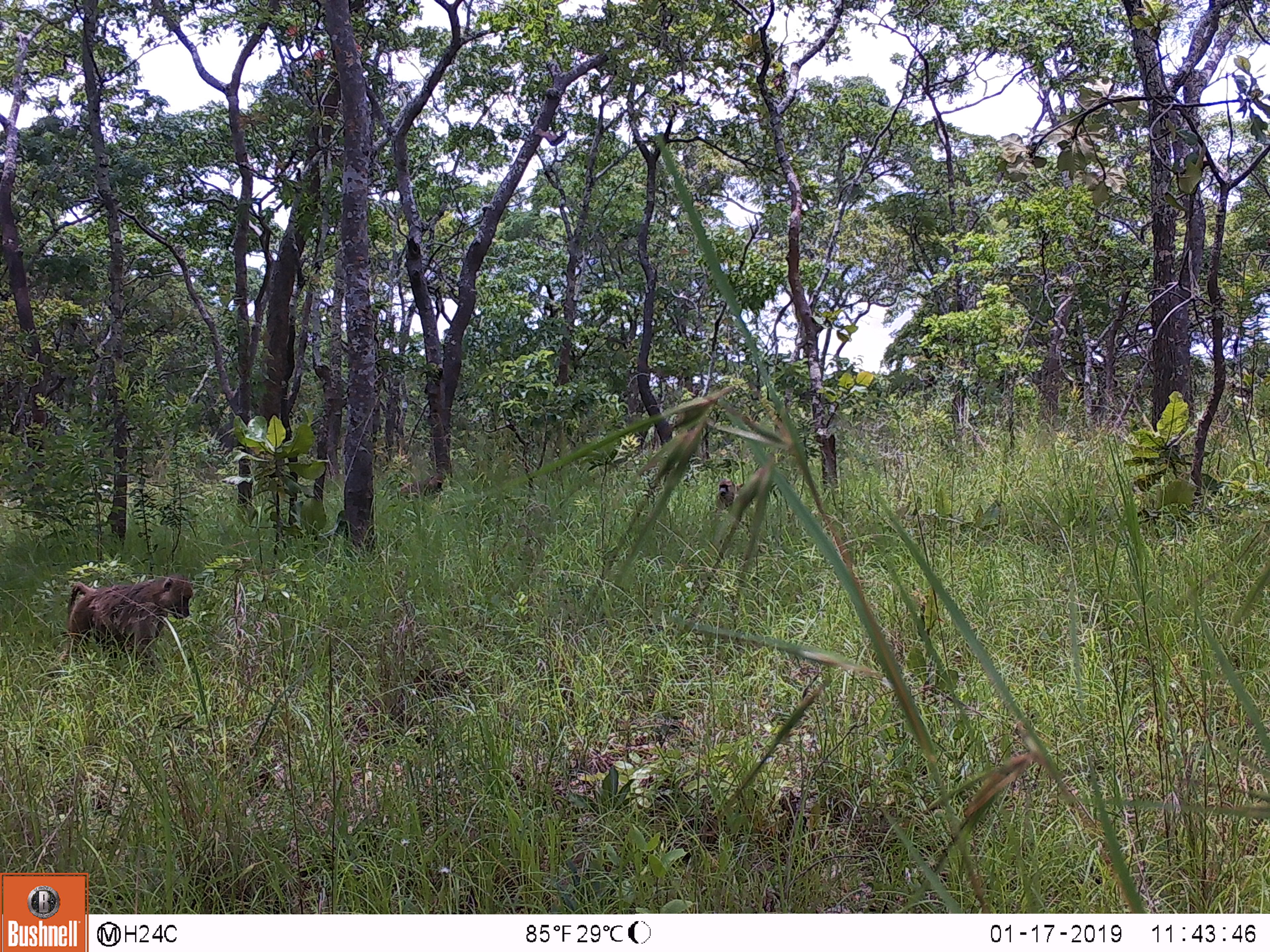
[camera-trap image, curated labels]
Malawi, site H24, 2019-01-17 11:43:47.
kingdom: Animalia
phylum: Chordata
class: Mammalia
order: Primates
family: Cercopithecidae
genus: Papio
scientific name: Papio cynocephalus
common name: yellow baboon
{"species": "yellow baboon (Papio cynocephalus)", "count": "3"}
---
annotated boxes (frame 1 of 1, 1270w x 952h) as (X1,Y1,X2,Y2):
yellow baboon: (49,570,196,676); (703,468,754,520); (381,475,448,505)